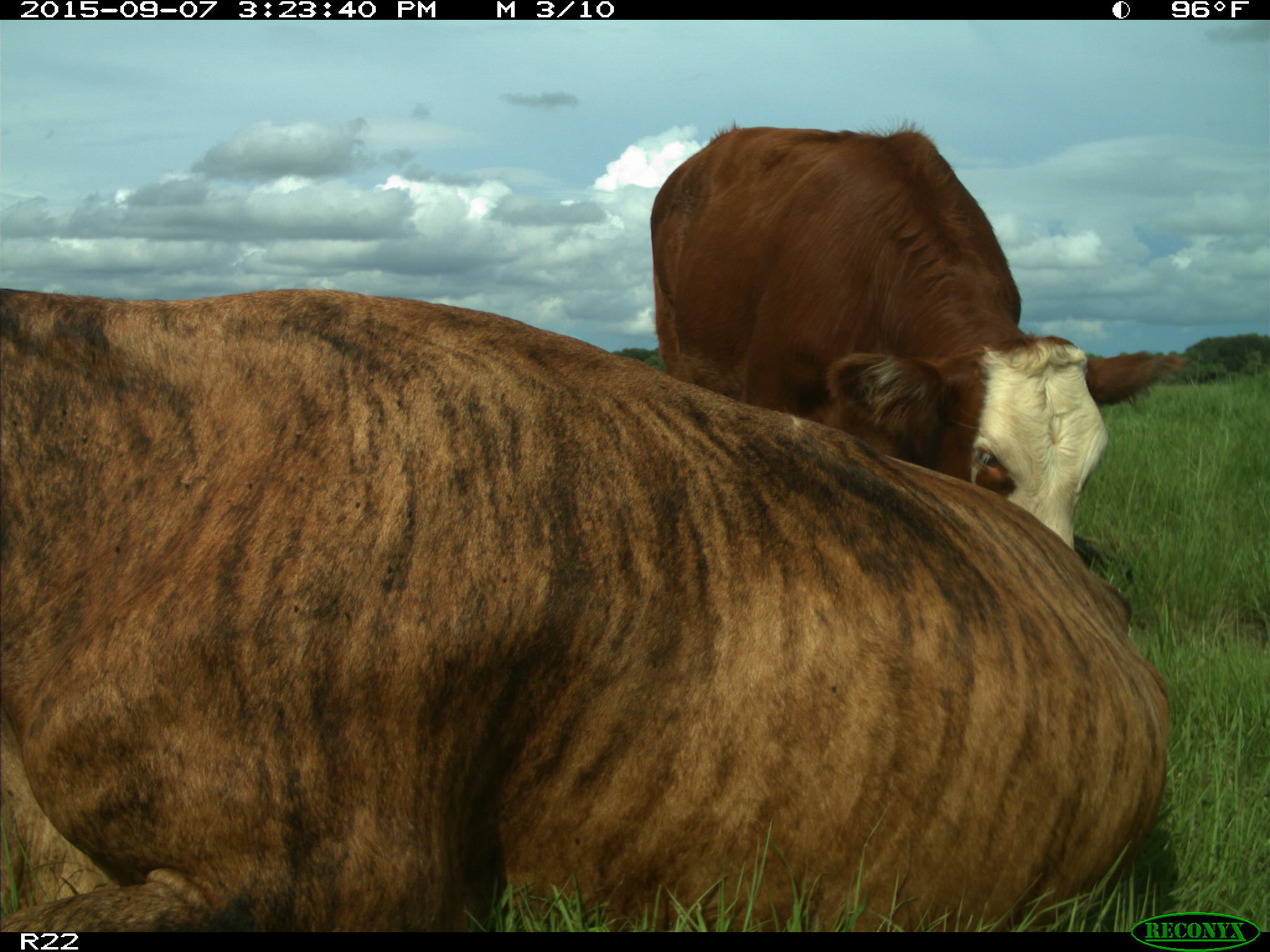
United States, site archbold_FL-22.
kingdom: Animalia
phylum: Chordata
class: Mammalia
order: Artiodactyla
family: Bovidae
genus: Bos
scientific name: Bos taurus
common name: domestic cow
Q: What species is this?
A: Bos taurus (domestic cow).